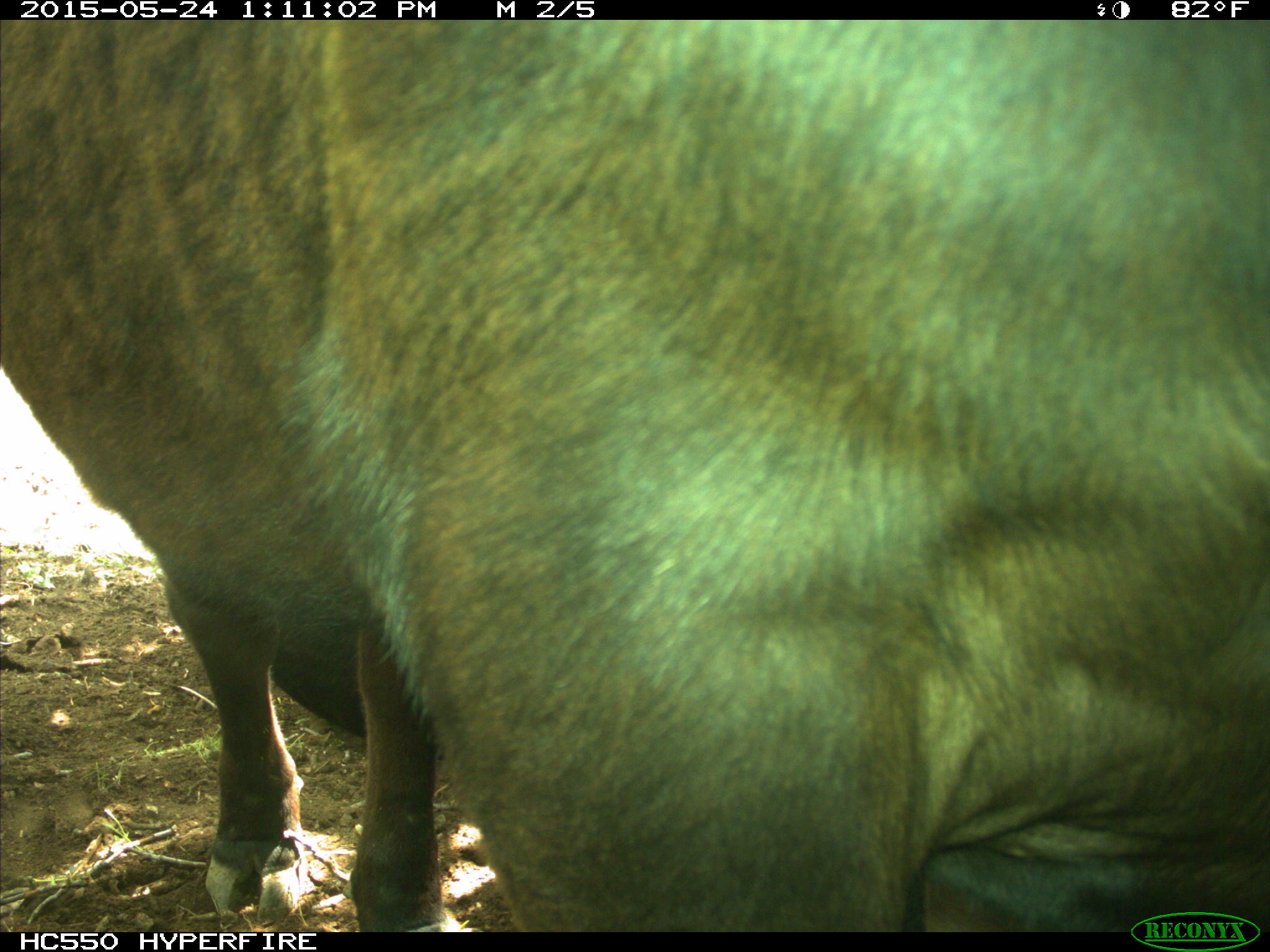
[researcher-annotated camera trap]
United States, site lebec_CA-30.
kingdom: Animalia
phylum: Chordata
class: Mammalia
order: Artiodactyla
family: Bovidae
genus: Bos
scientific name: Bos taurus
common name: domestic cow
Bos taurus (domestic cow).